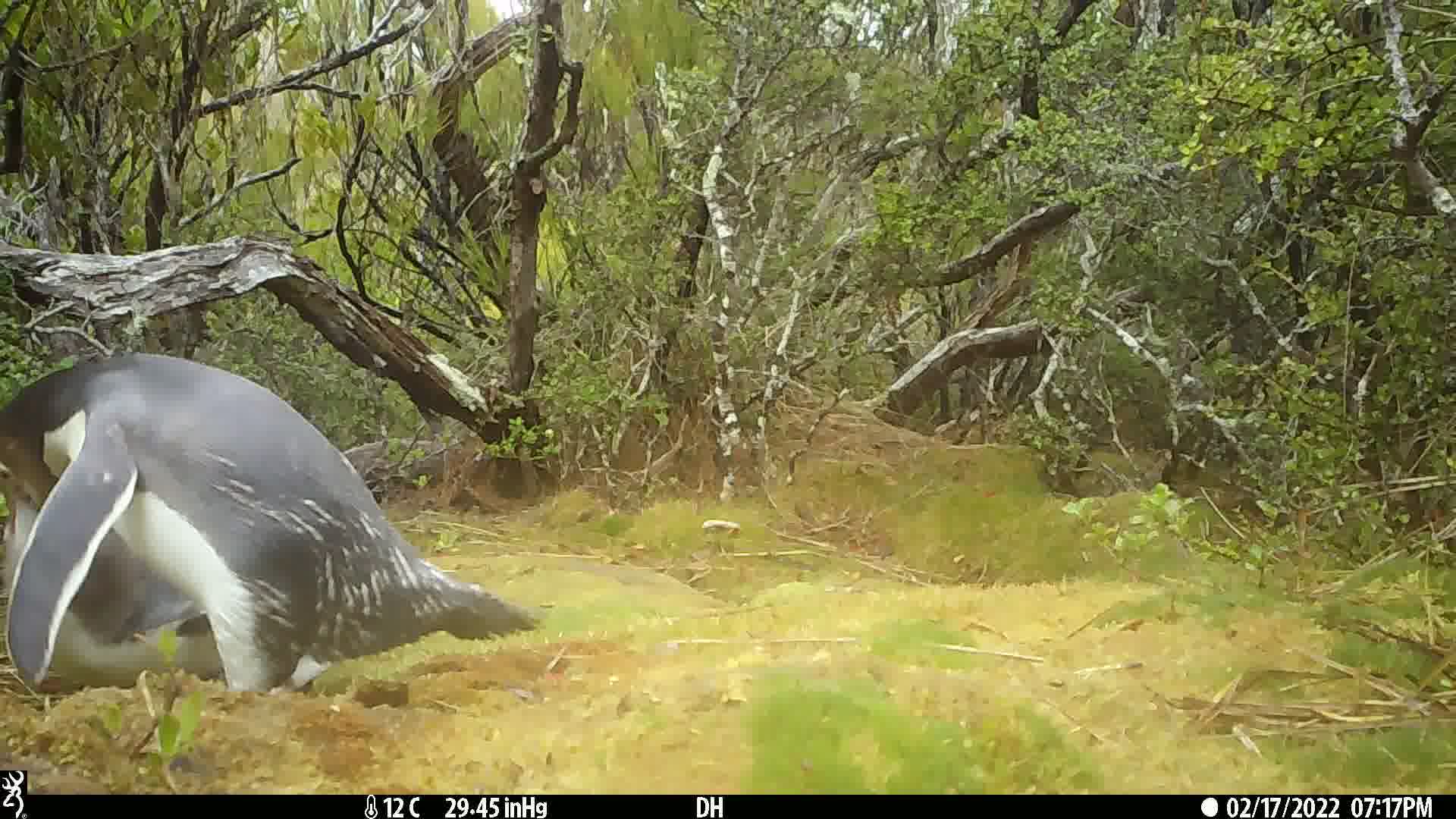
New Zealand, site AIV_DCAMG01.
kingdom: Animalia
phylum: Chordata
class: Aves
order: Sphenisciformes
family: Spheniscidae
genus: Megadyptes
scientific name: Megadyptes antipodes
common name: yellow-eyed penguin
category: yellow eyed penguin